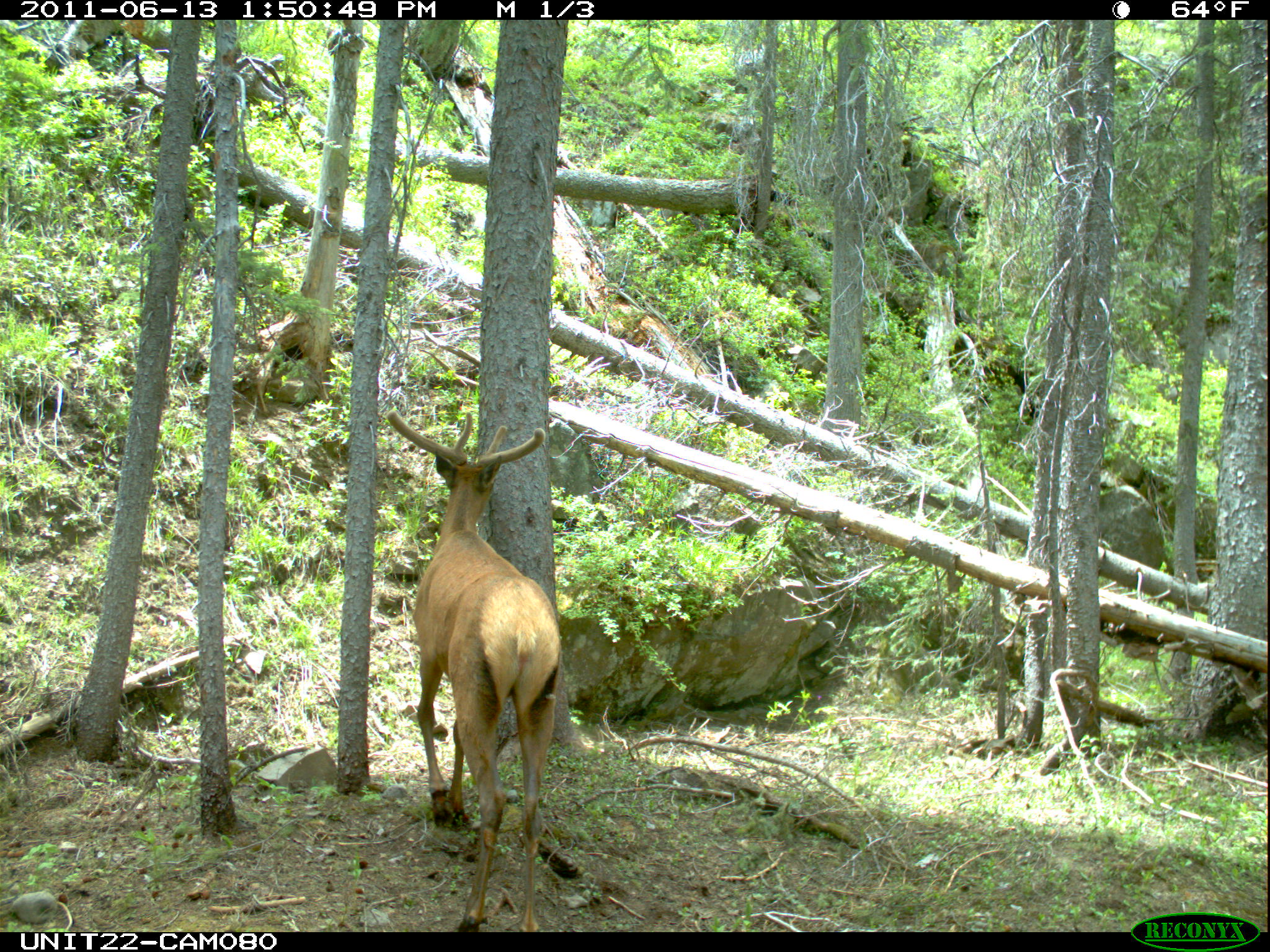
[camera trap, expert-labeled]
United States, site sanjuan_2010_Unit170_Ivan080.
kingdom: Animalia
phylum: Chordata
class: Mammalia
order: Artiodactyla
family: Cervidae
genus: Cervus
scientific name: Cervus elaphus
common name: red deer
Cervus elaphus (red deer).